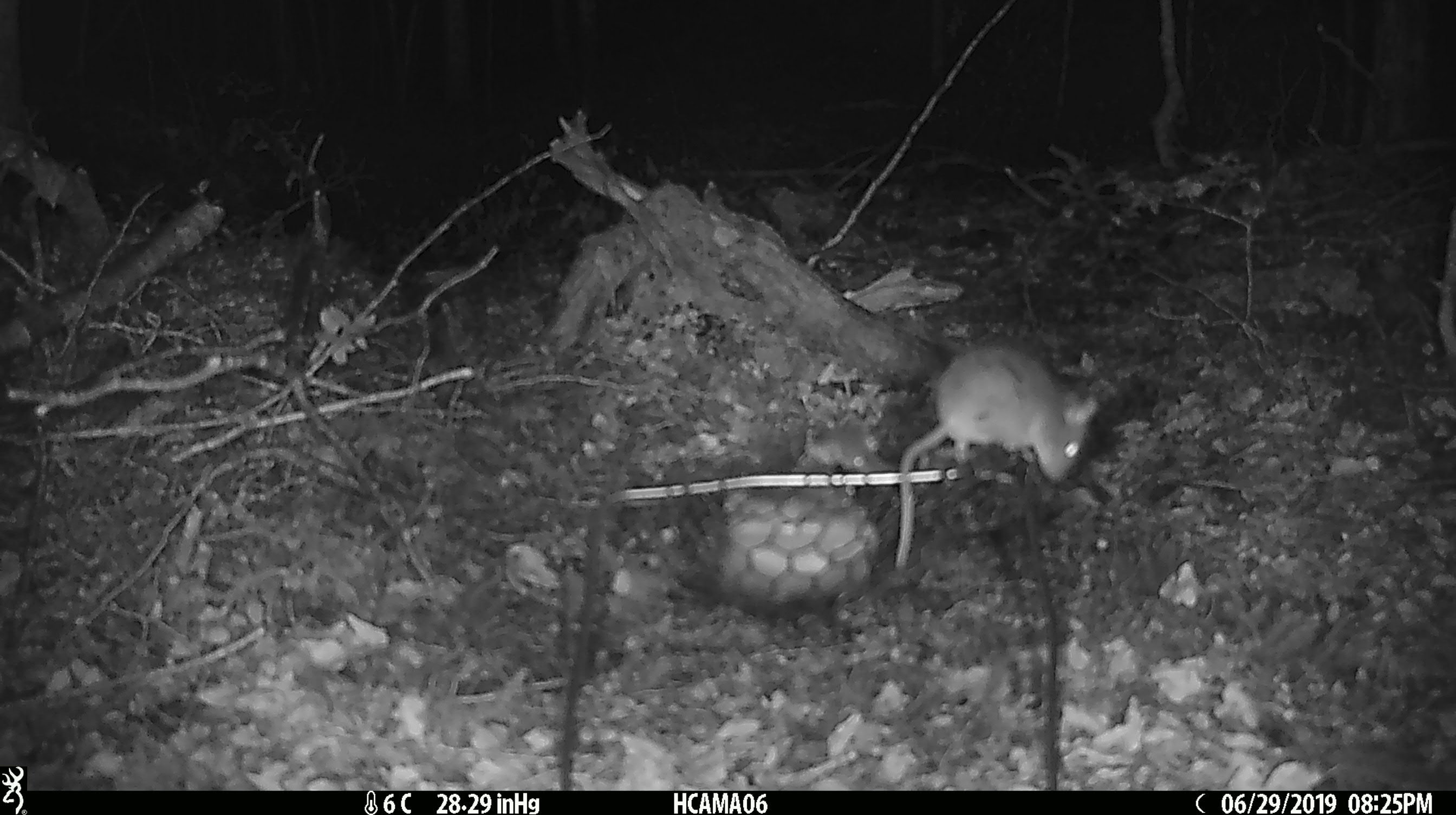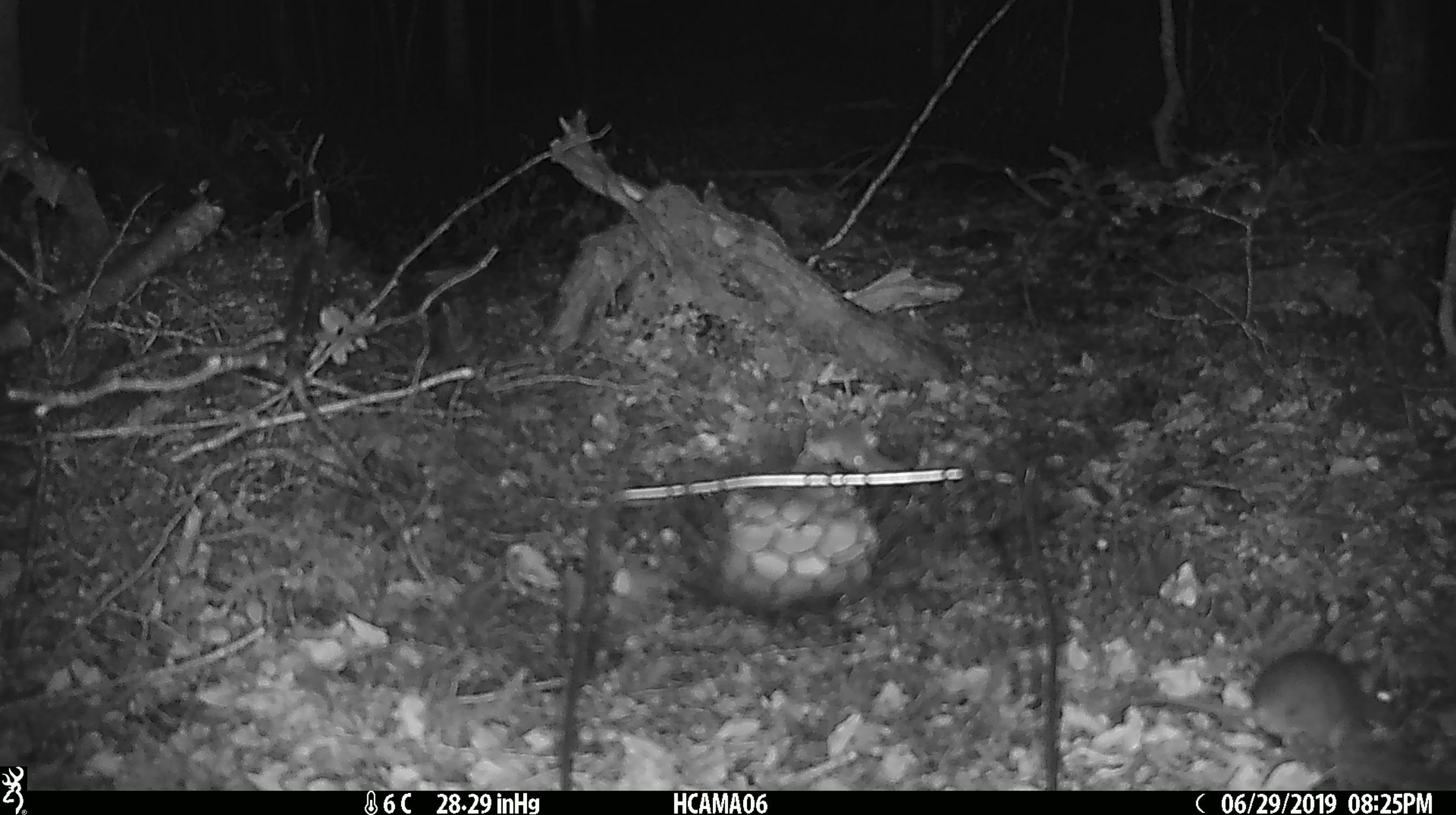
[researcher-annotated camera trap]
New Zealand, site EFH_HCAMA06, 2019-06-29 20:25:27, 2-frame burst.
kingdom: Animalia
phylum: Chordata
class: Mammalia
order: Rodentia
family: Muridae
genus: Mus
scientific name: Mus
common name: mouse